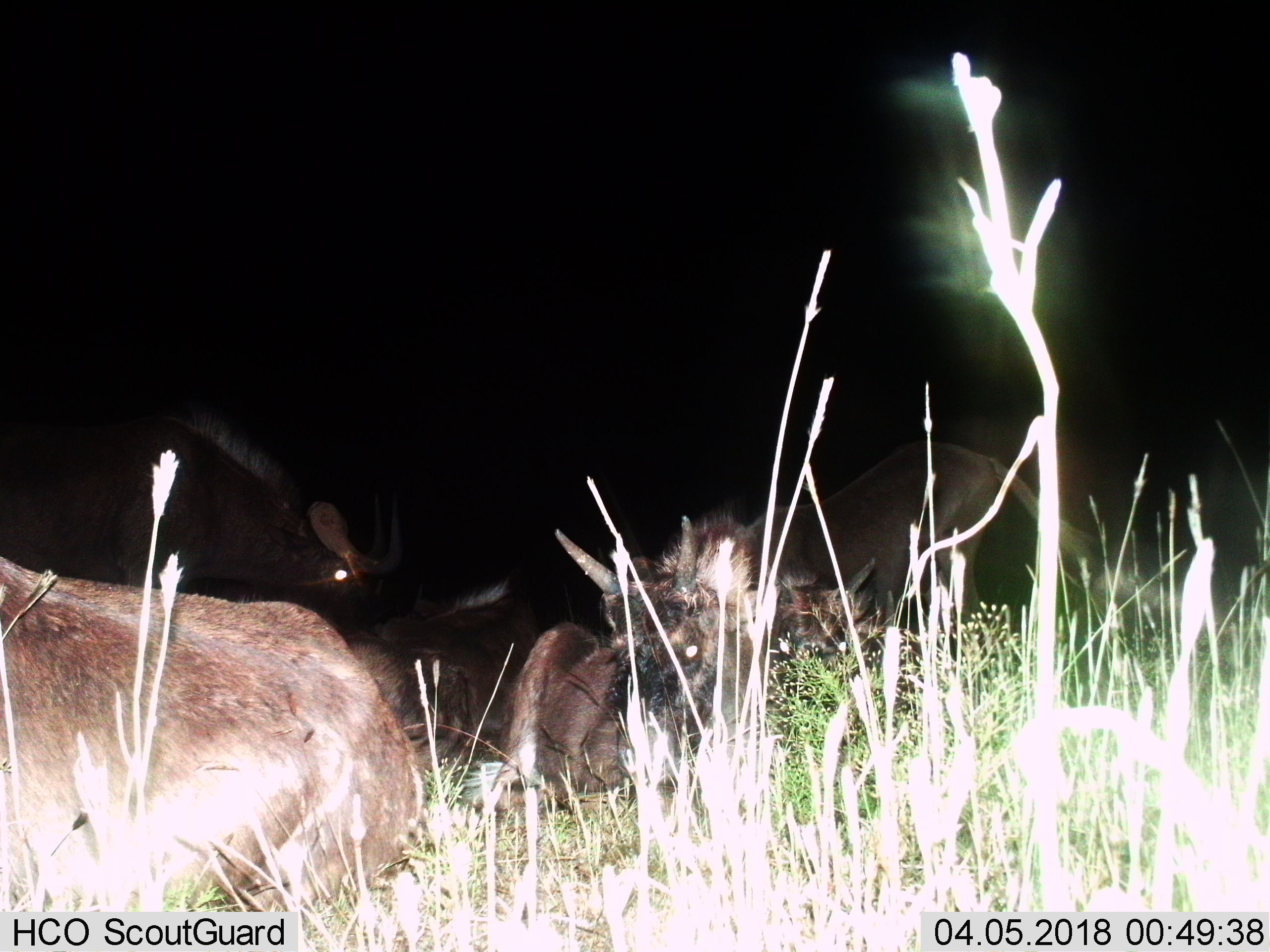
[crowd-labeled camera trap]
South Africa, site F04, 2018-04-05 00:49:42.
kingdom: Animalia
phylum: Chordata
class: Mammalia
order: Artiodactyla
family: Bovidae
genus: Connochaetes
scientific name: Connochaetes gnou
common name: black wildebeest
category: wildebeestblack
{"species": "wildebeestblack (black wildebeest) (Connochaetes gnou)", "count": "5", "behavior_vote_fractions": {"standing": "33%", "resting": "67%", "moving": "0%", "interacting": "0%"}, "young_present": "67%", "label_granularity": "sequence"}